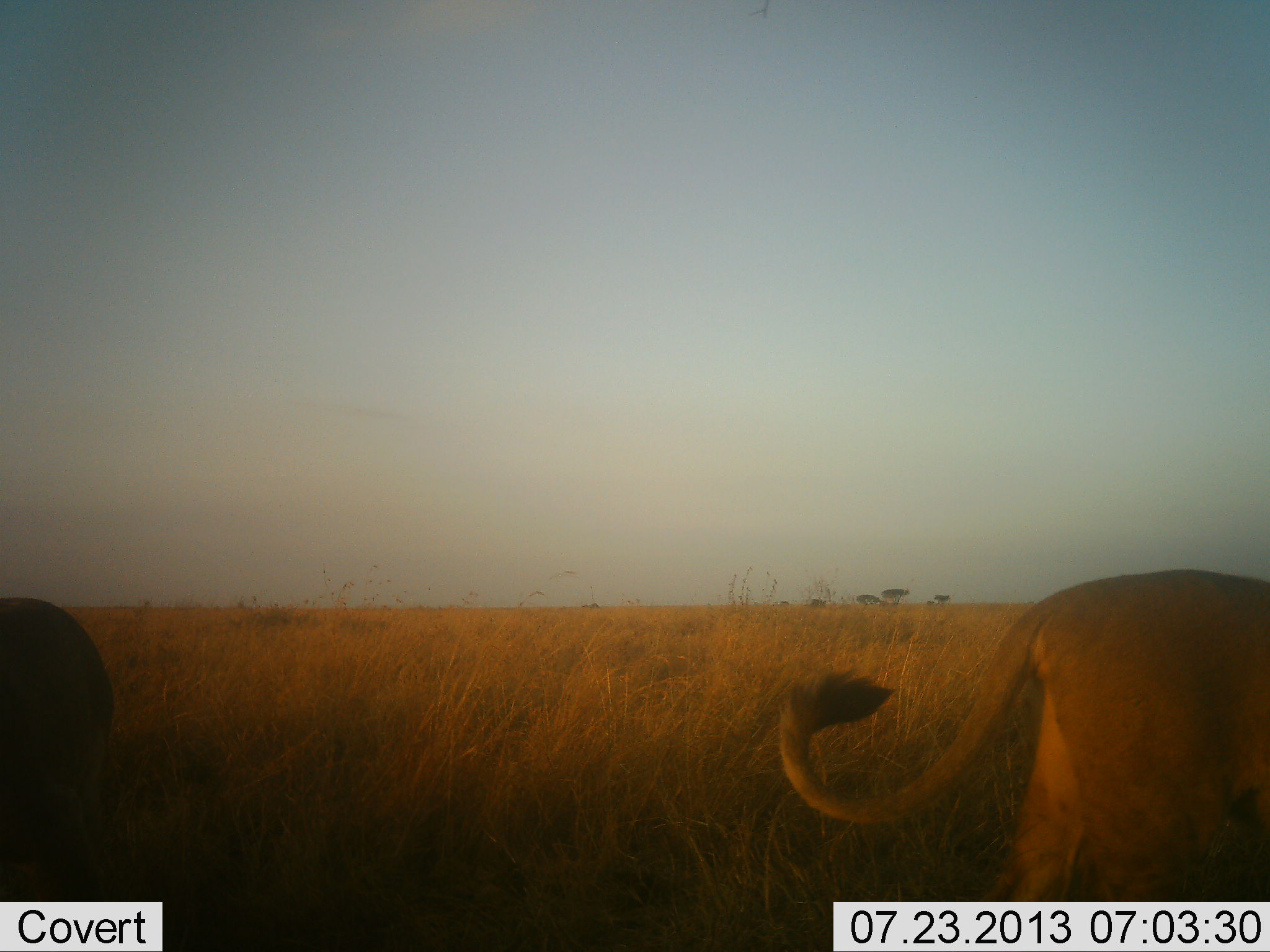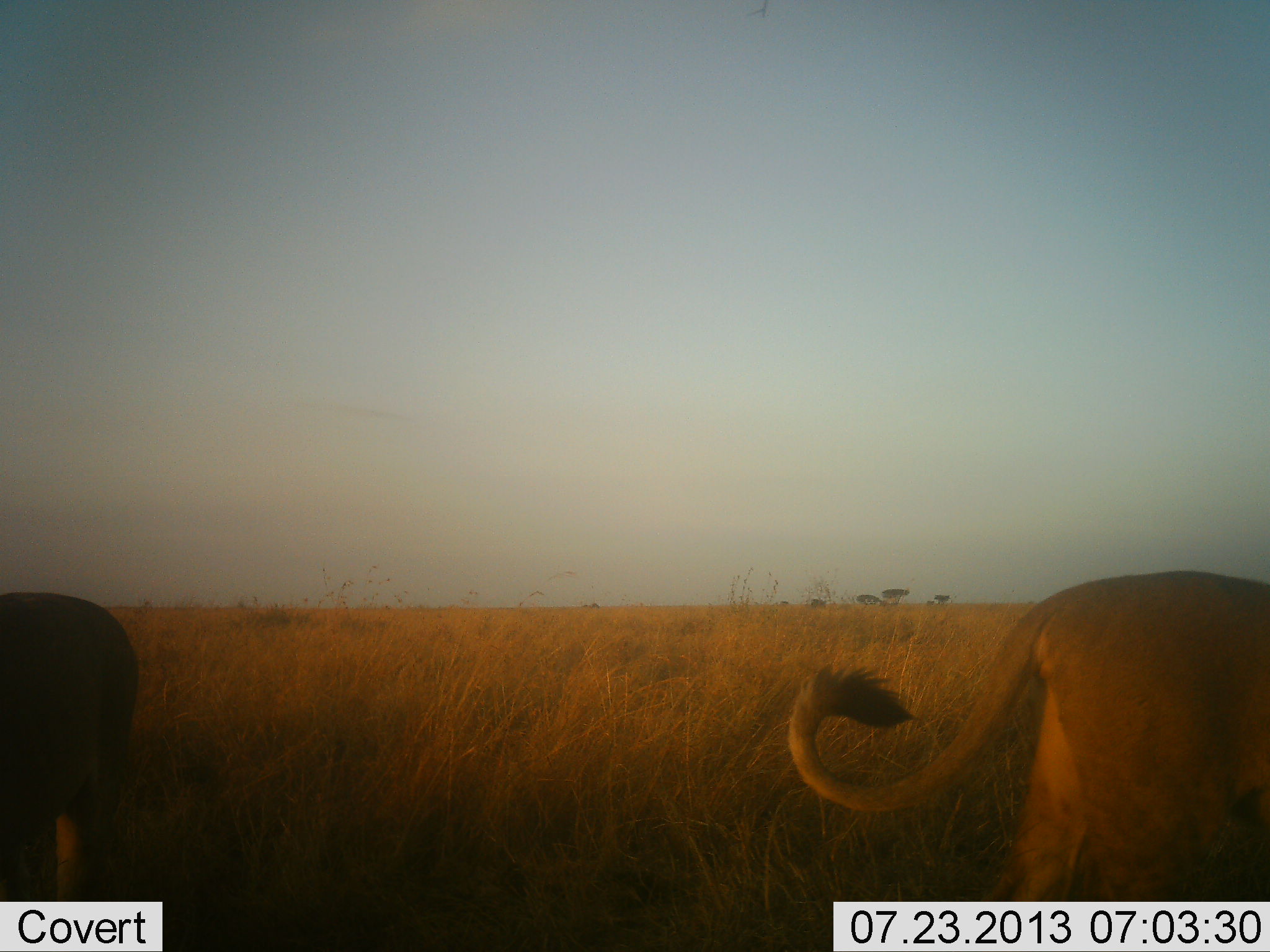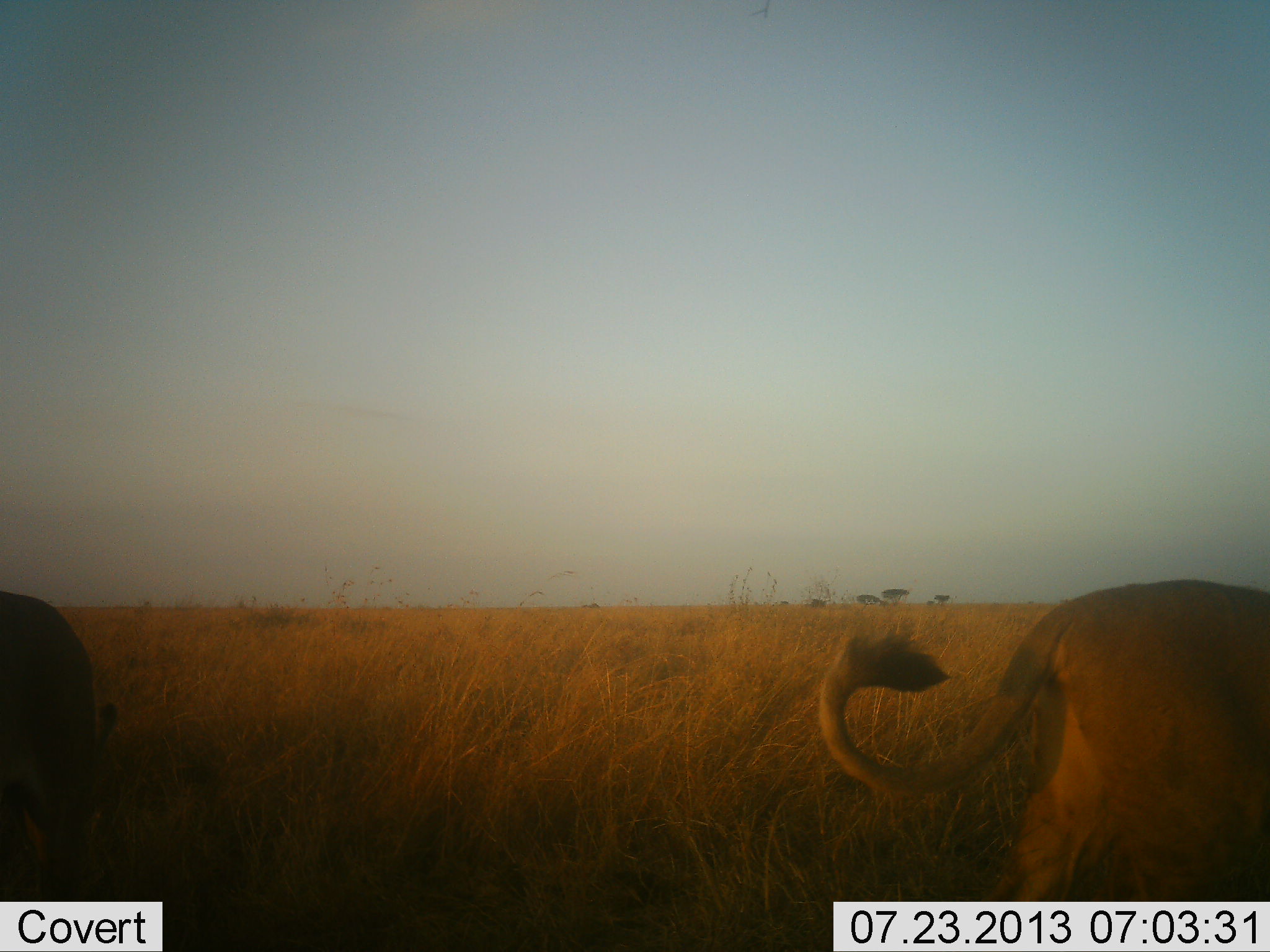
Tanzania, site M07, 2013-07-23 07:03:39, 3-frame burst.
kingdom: Animalia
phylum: Chordata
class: Mammalia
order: Carnivora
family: Felidae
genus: Panthera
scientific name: Panthera leo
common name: lion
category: lionfemale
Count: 2.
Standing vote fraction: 72%.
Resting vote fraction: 0%.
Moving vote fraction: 28%.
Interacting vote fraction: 0%.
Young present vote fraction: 0%.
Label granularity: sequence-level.